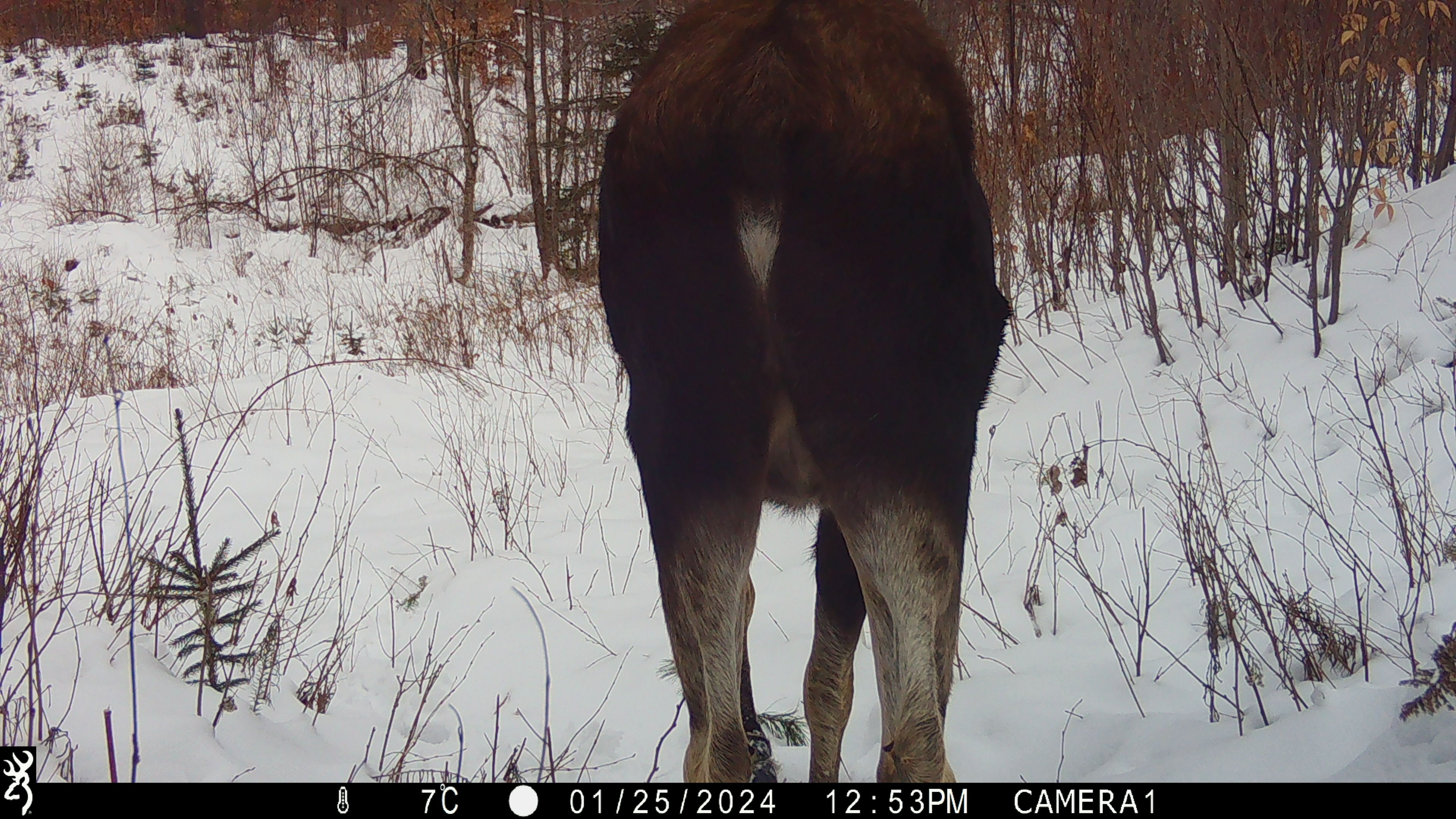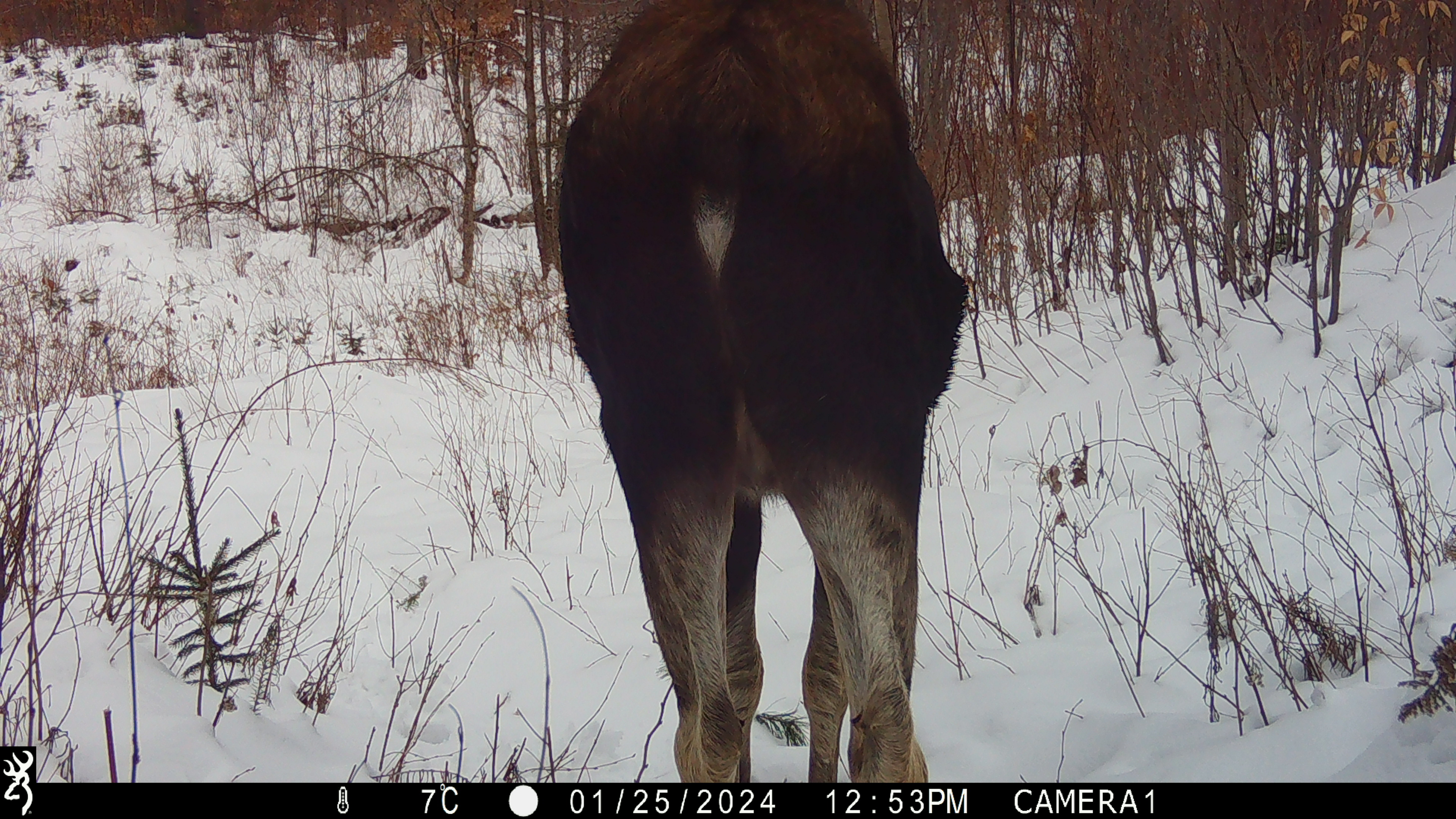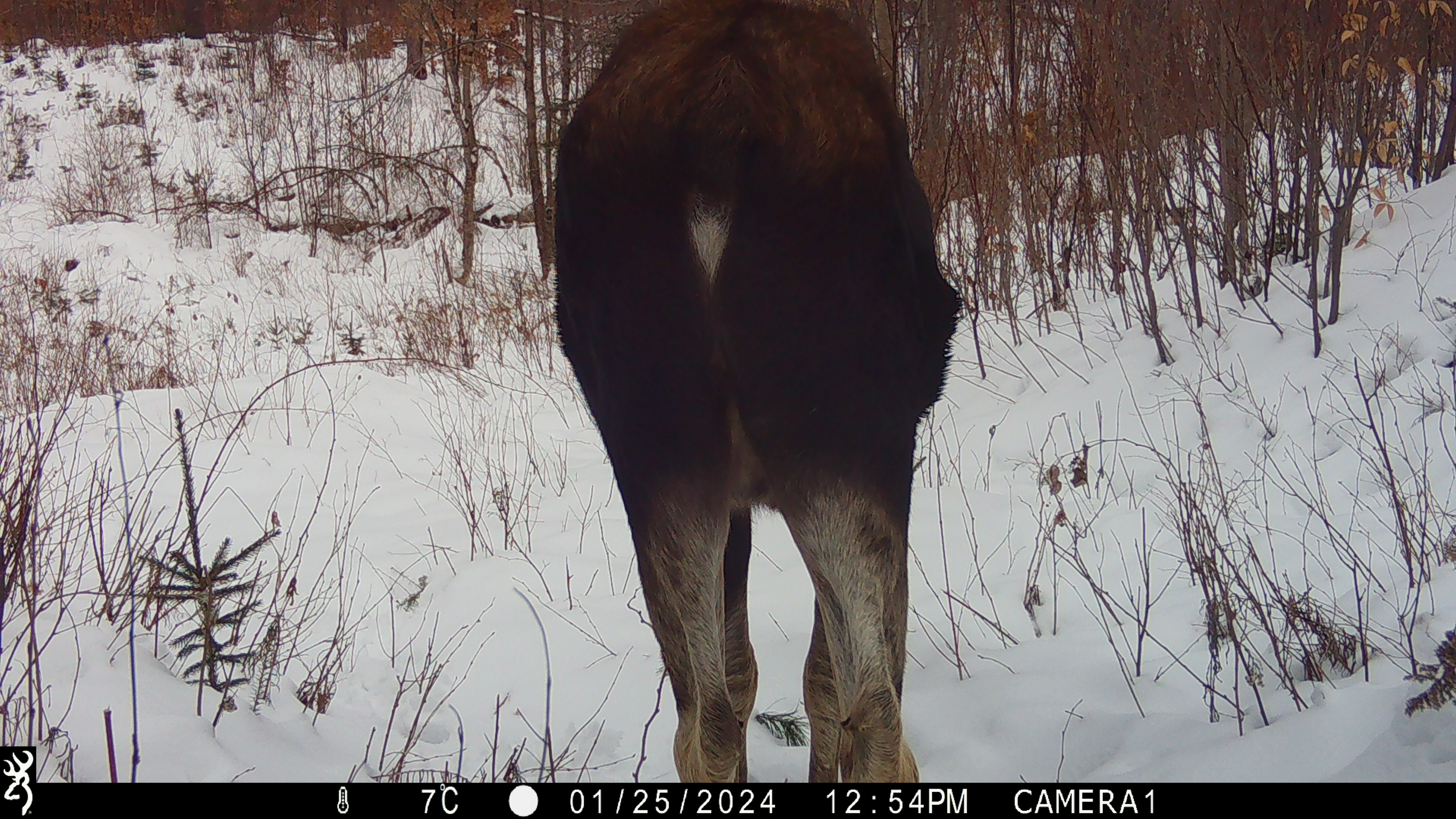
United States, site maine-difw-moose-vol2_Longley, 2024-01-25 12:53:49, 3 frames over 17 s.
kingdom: Animalia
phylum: Chordata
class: Mammalia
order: Artiodactyla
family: Cervidae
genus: Alces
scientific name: Alces alces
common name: moose